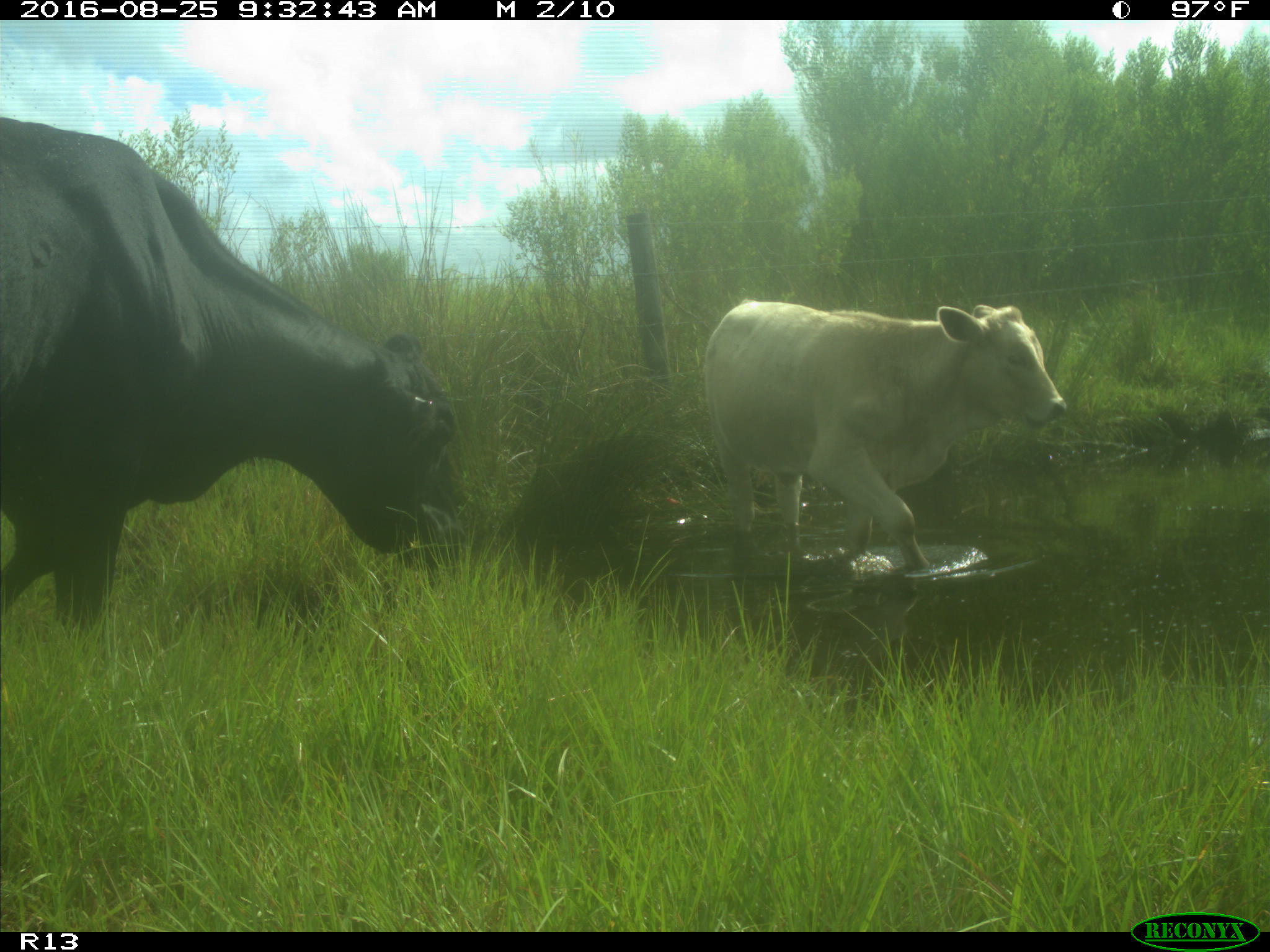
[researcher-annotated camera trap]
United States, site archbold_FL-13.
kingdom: Animalia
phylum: Chordata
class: Mammalia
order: Artiodactyla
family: Bovidae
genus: Bos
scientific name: Bos taurus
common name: domestic cow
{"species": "Bos taurus (domestic cow)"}